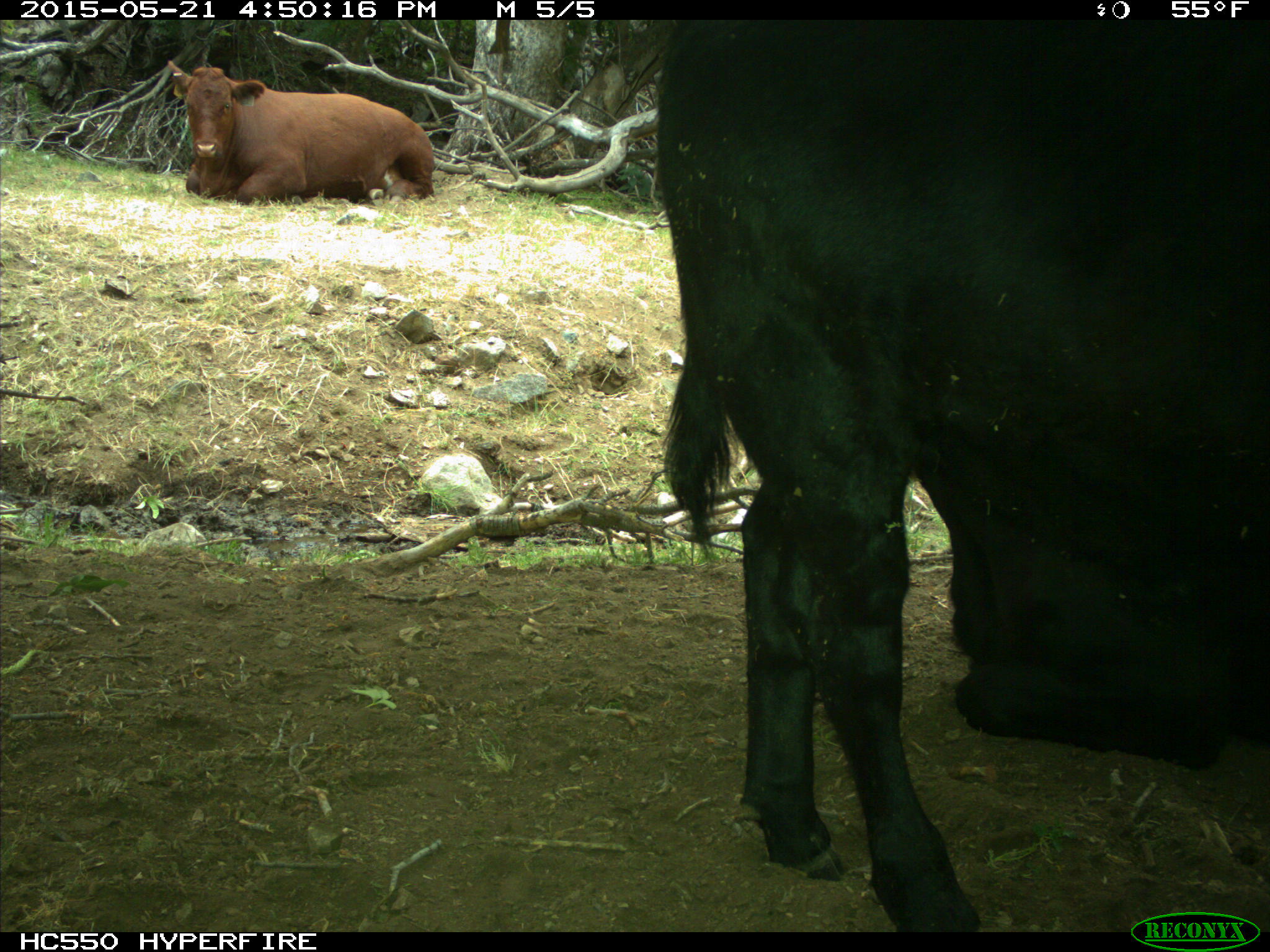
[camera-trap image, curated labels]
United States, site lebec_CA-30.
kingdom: Animalia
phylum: Chordata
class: Mammalia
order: Artiodactyla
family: Bovidae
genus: Bos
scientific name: Bos taurus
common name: domestic cow